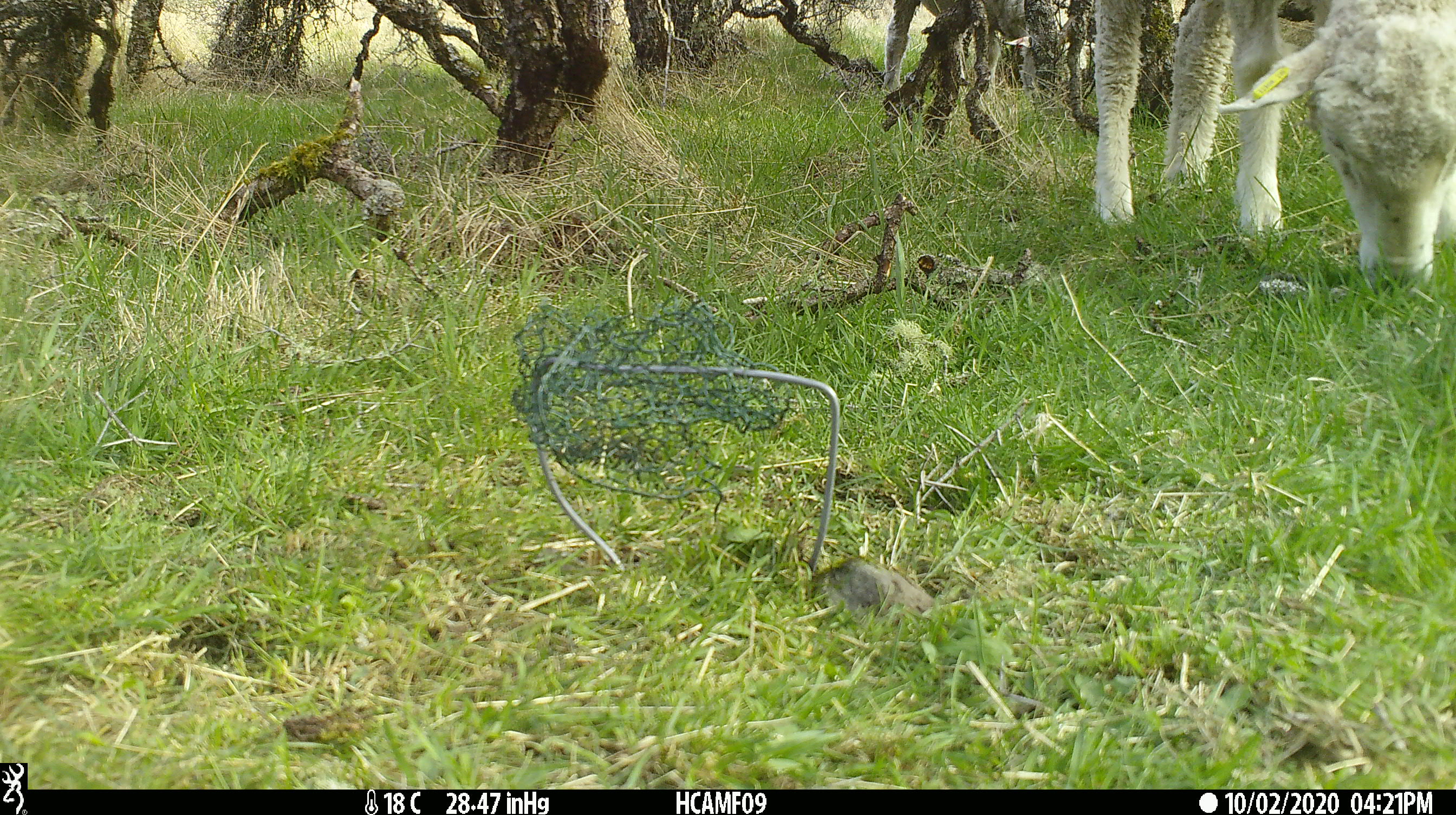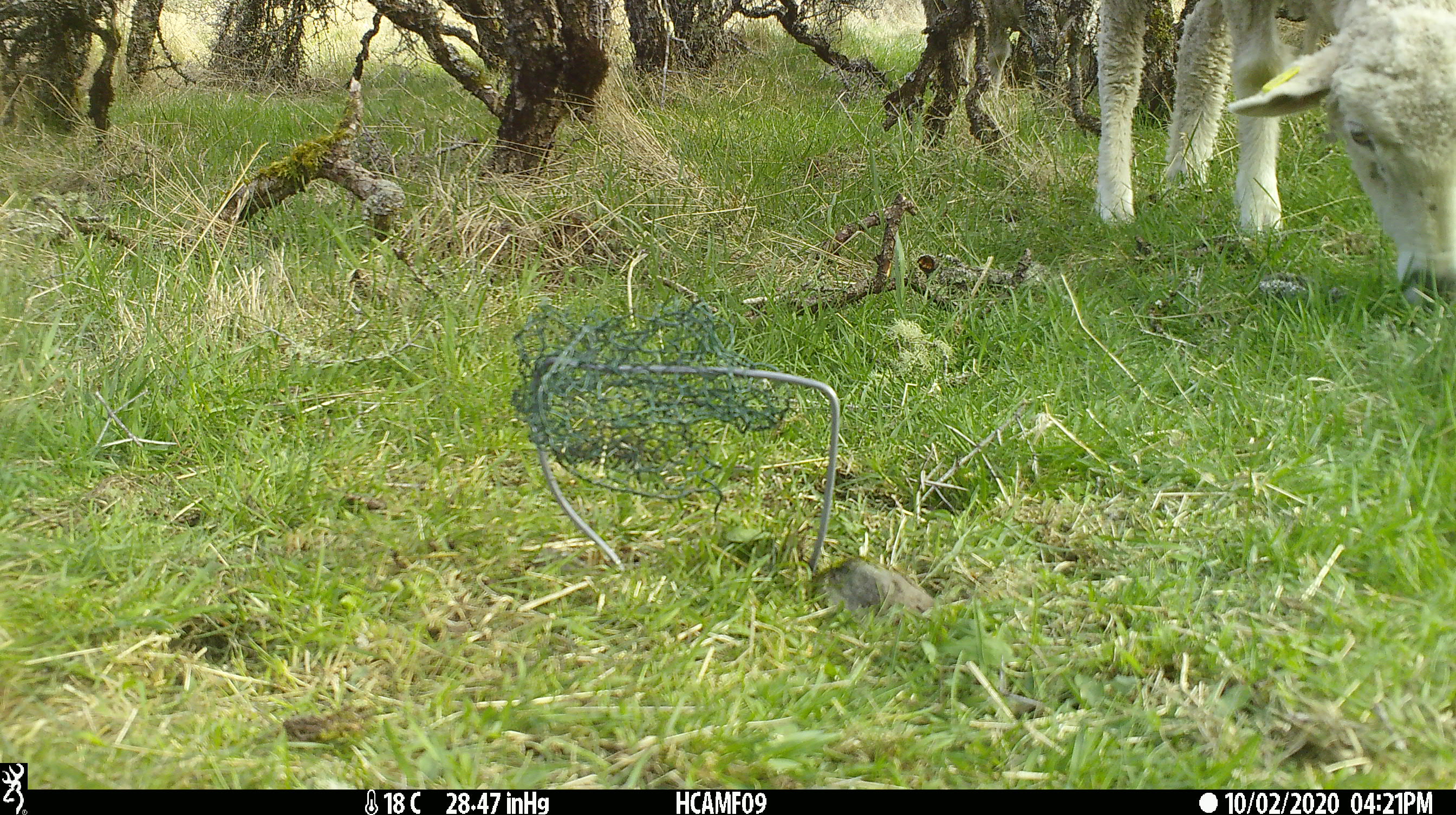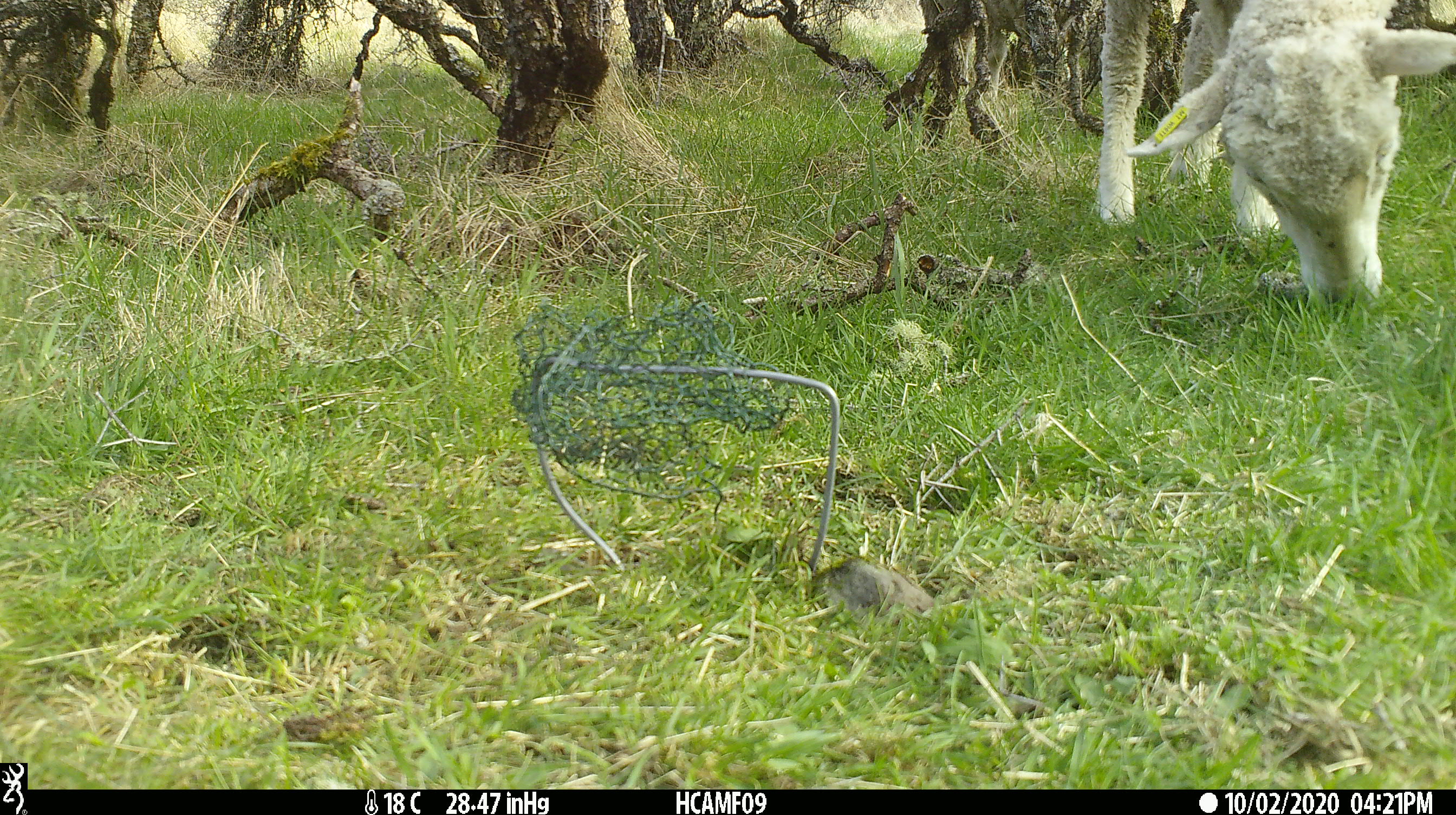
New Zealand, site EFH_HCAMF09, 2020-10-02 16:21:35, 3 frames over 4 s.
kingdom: Animalia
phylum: Chordata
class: Mammalia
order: Artiodactyla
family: Bovidae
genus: Ovis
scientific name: Ovis aries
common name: domestic sheep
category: sheep